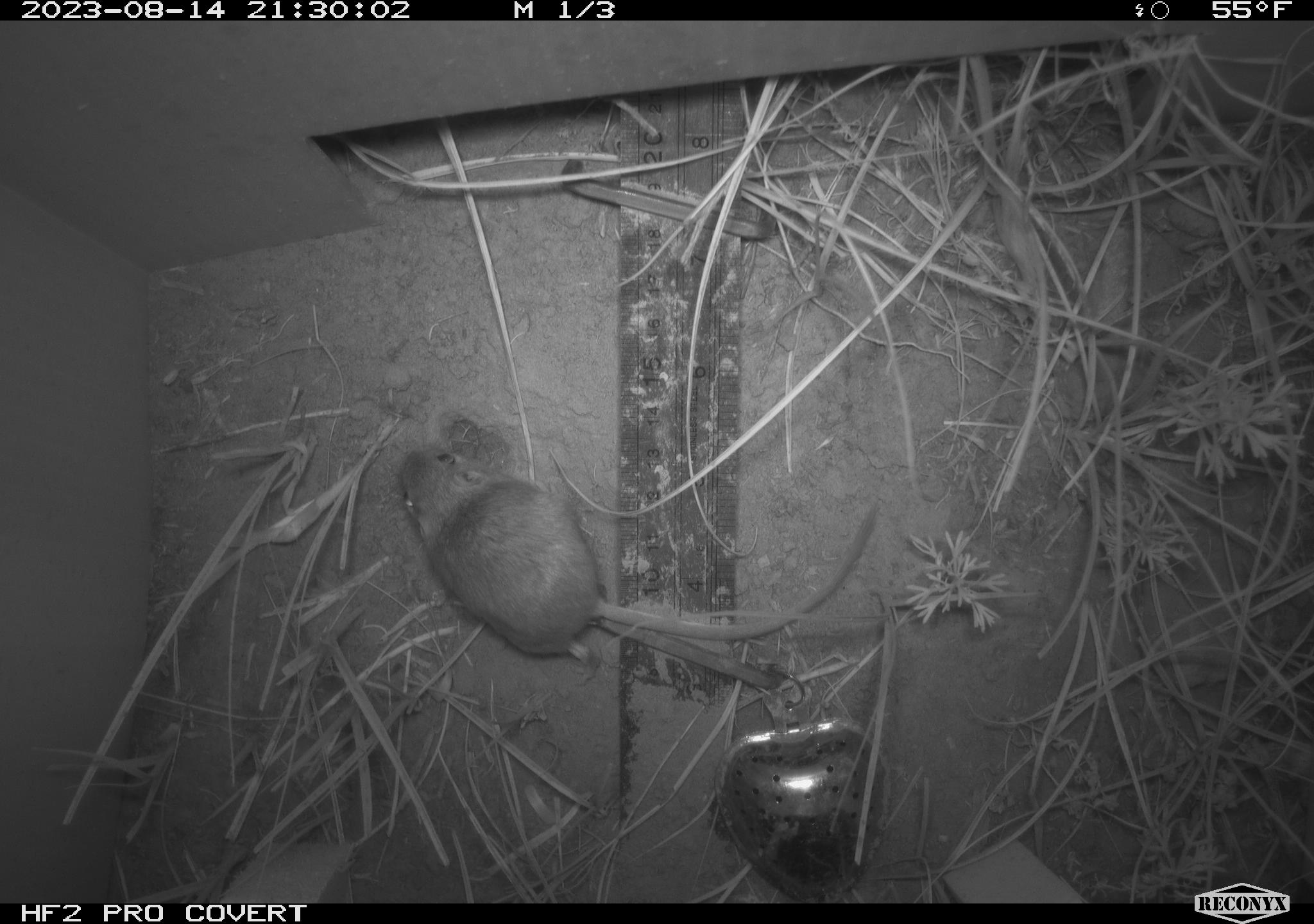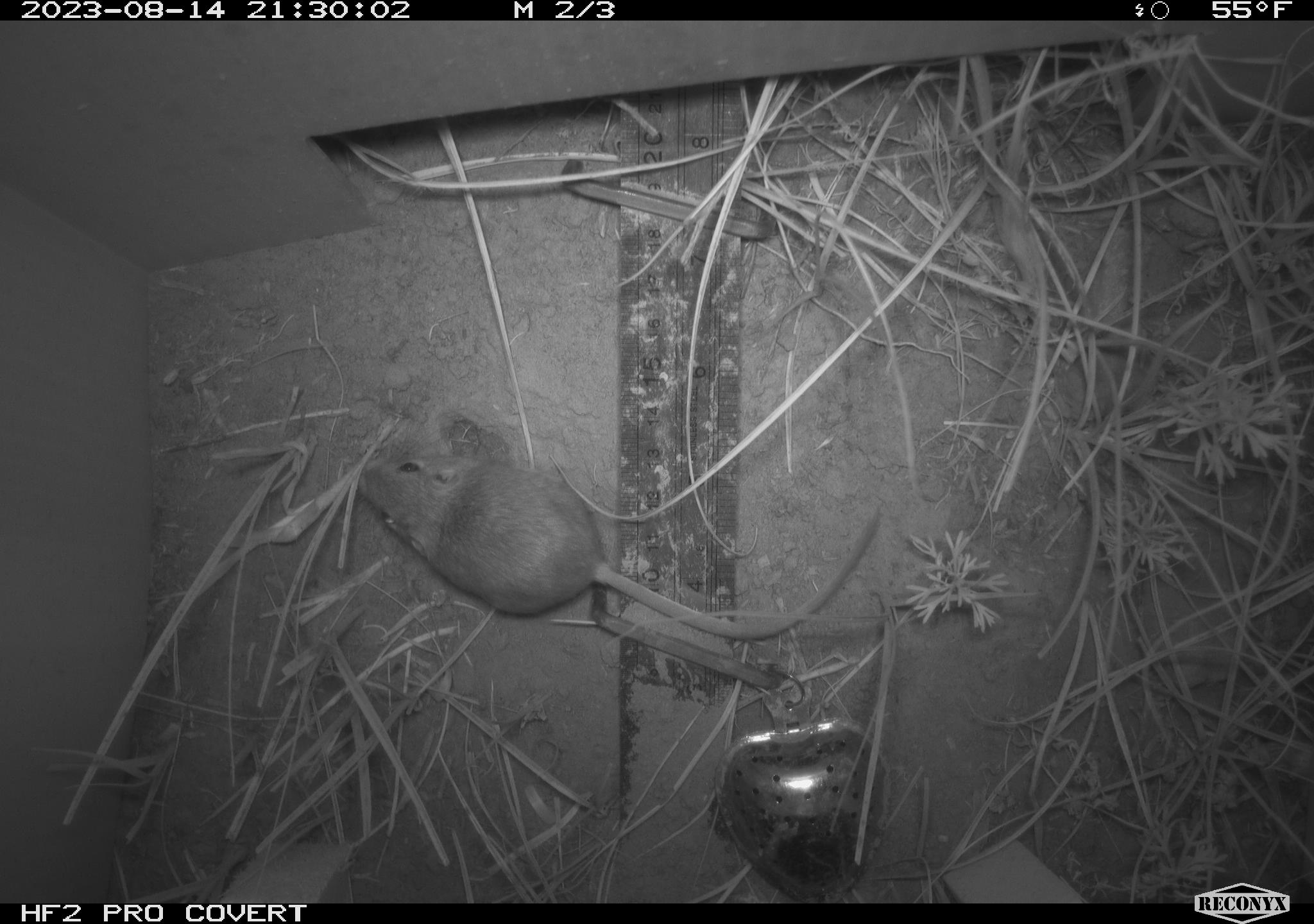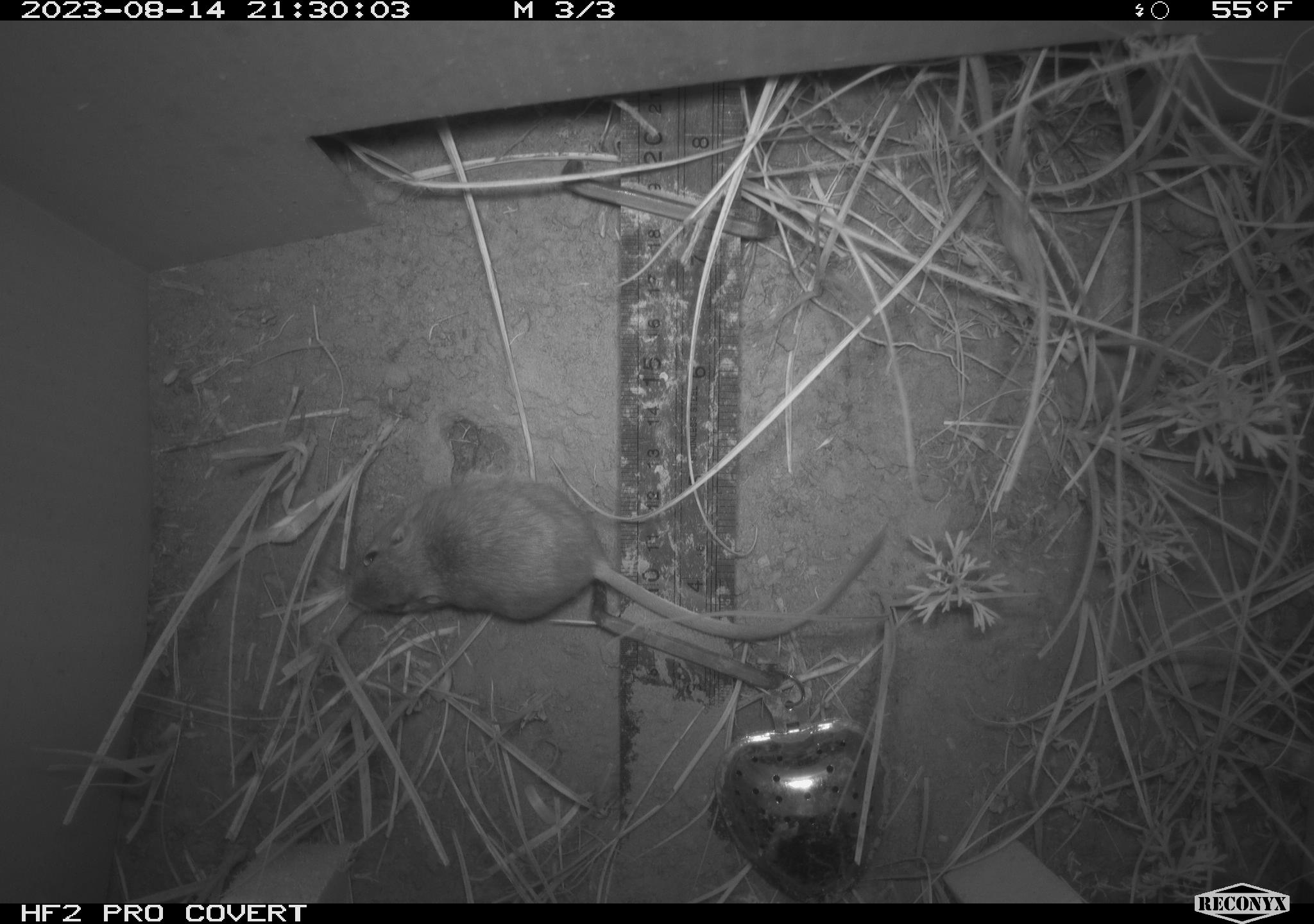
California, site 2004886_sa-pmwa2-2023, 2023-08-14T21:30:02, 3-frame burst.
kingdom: Animalia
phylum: Chordata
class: Mammalia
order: Rodentia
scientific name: Rodentia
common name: mouse species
Mouse species (Rodentia).